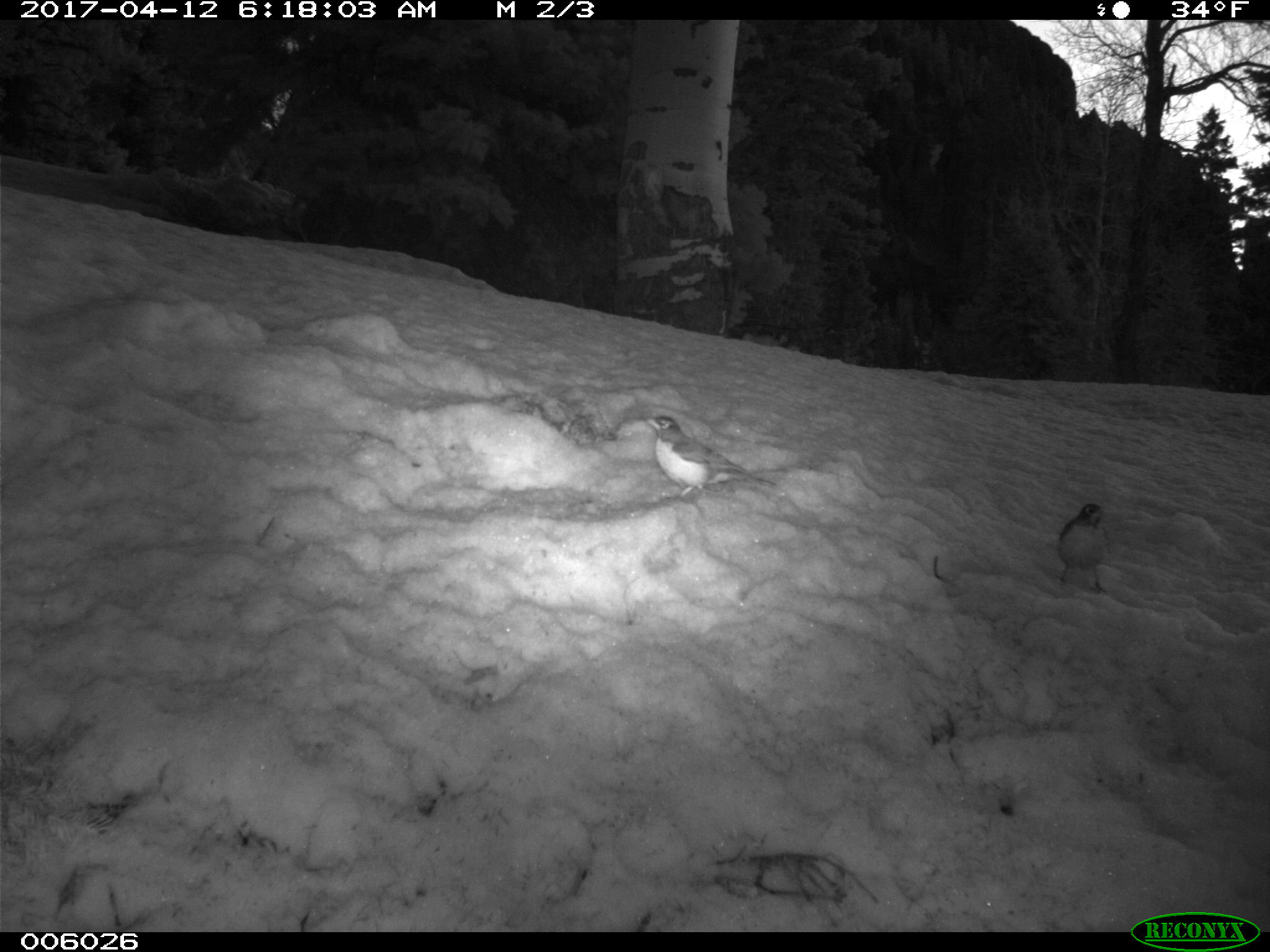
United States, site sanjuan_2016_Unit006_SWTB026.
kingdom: Animalia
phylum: Chordata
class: Aves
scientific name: Aves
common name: birds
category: unidentified bird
Unidentified bird (birds) (Aves).